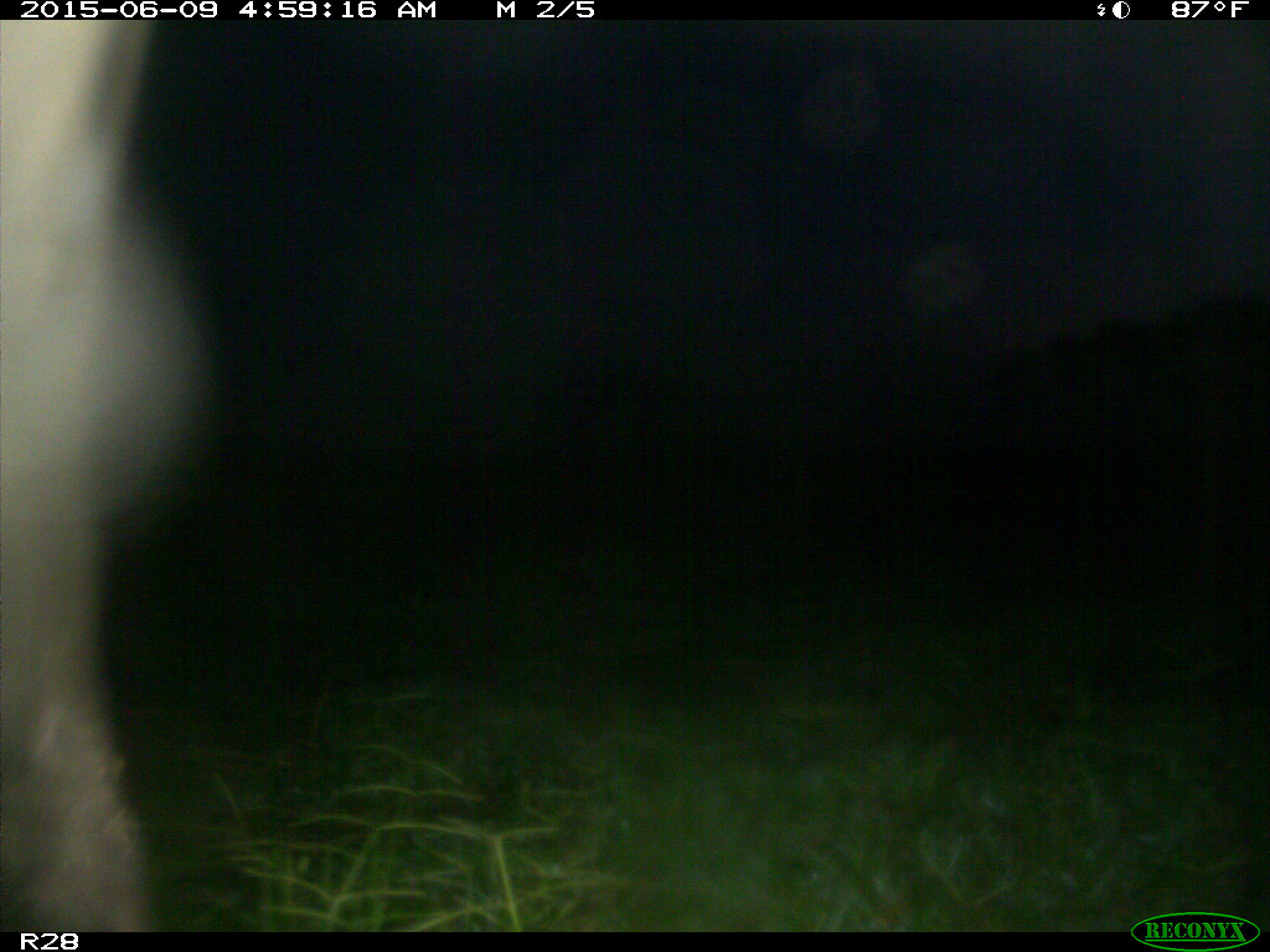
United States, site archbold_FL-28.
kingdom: Animalia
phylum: Chordata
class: Mammalia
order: Artiodactyla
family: Bovidae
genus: Bos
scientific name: Bos taurus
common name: domestic cow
Bos taurus (domestic cow).